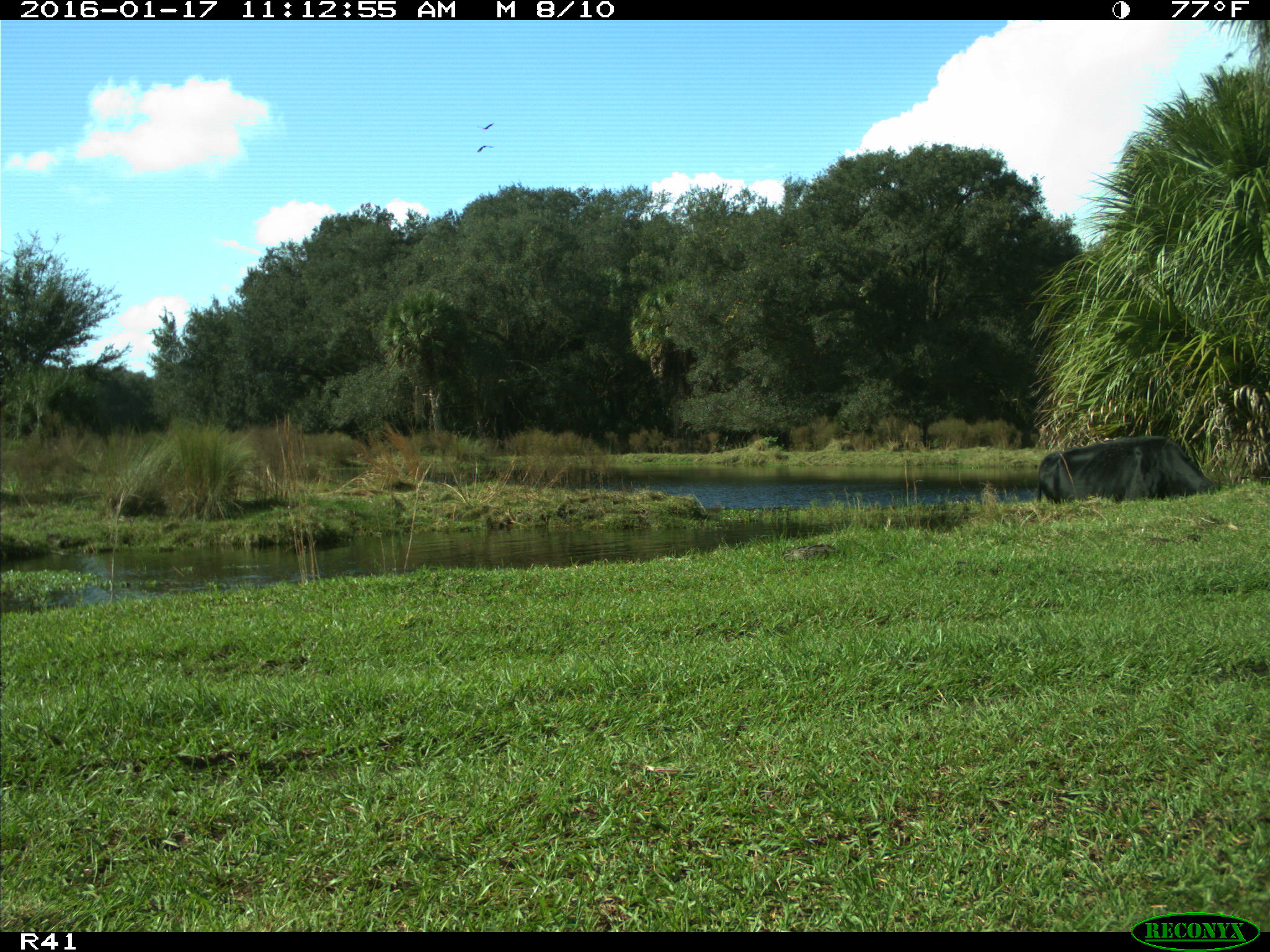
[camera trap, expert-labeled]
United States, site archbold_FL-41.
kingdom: Animalia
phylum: Chordata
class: Mammalia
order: Artiodactyla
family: Bovidae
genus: Bos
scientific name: Bos taurus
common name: domestic cow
Bos taurus (domestic cow).